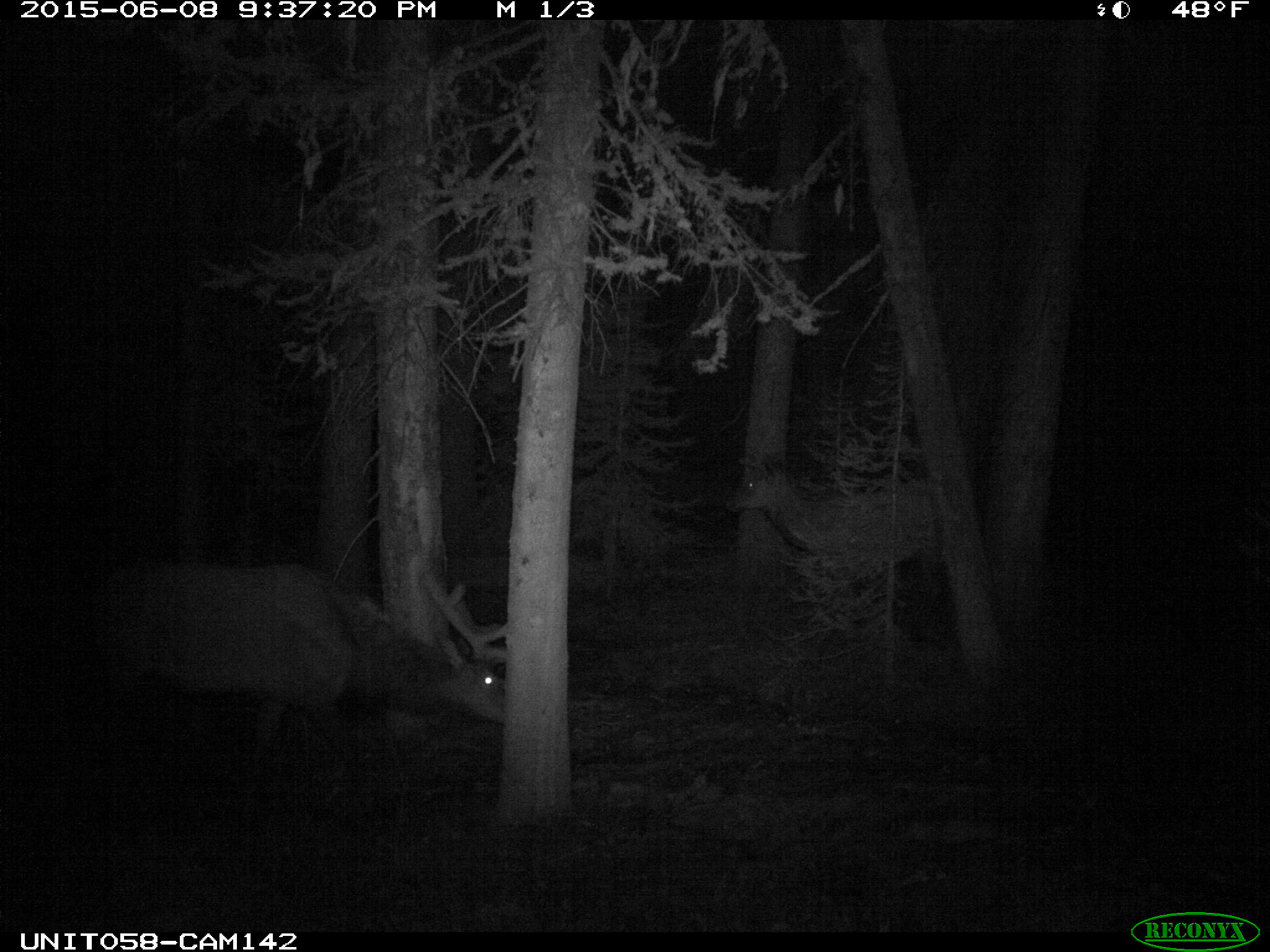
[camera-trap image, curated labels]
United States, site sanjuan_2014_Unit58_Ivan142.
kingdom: Animalia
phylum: Chordata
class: Mammalia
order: Artiodactyla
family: Cervidae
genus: Cervus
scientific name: Cervus elaphus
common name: red deer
Cervus elaphus (red deer).